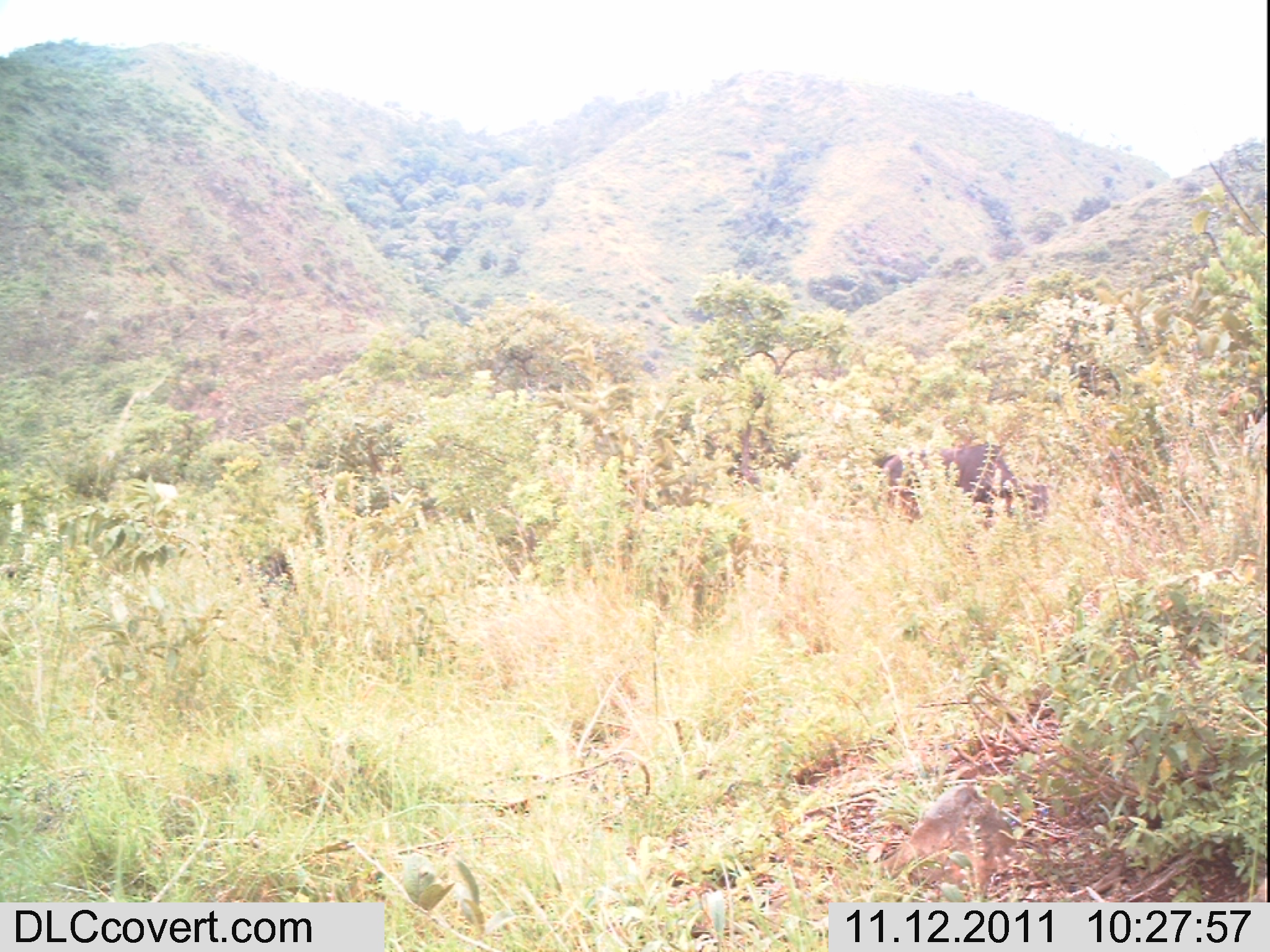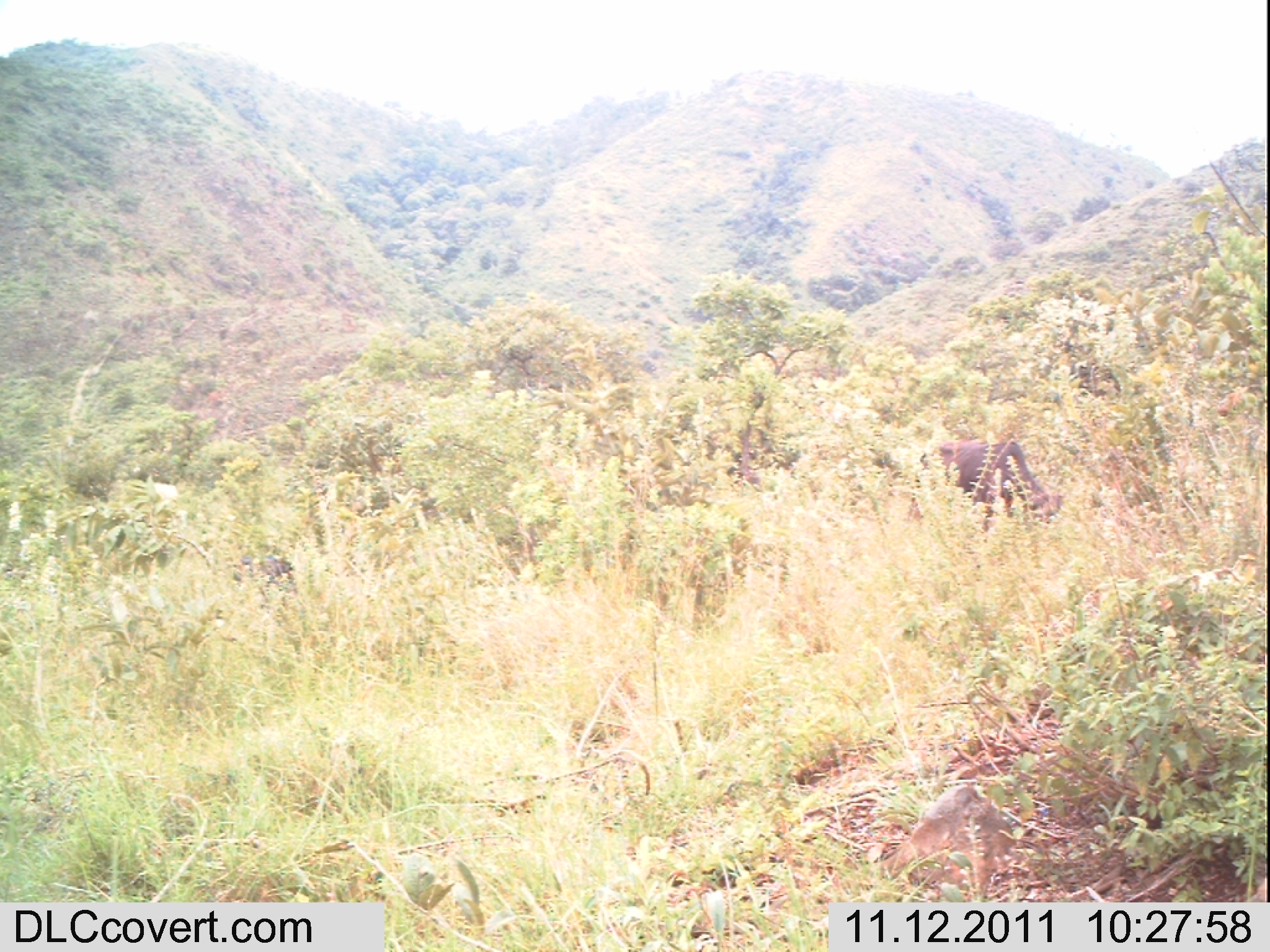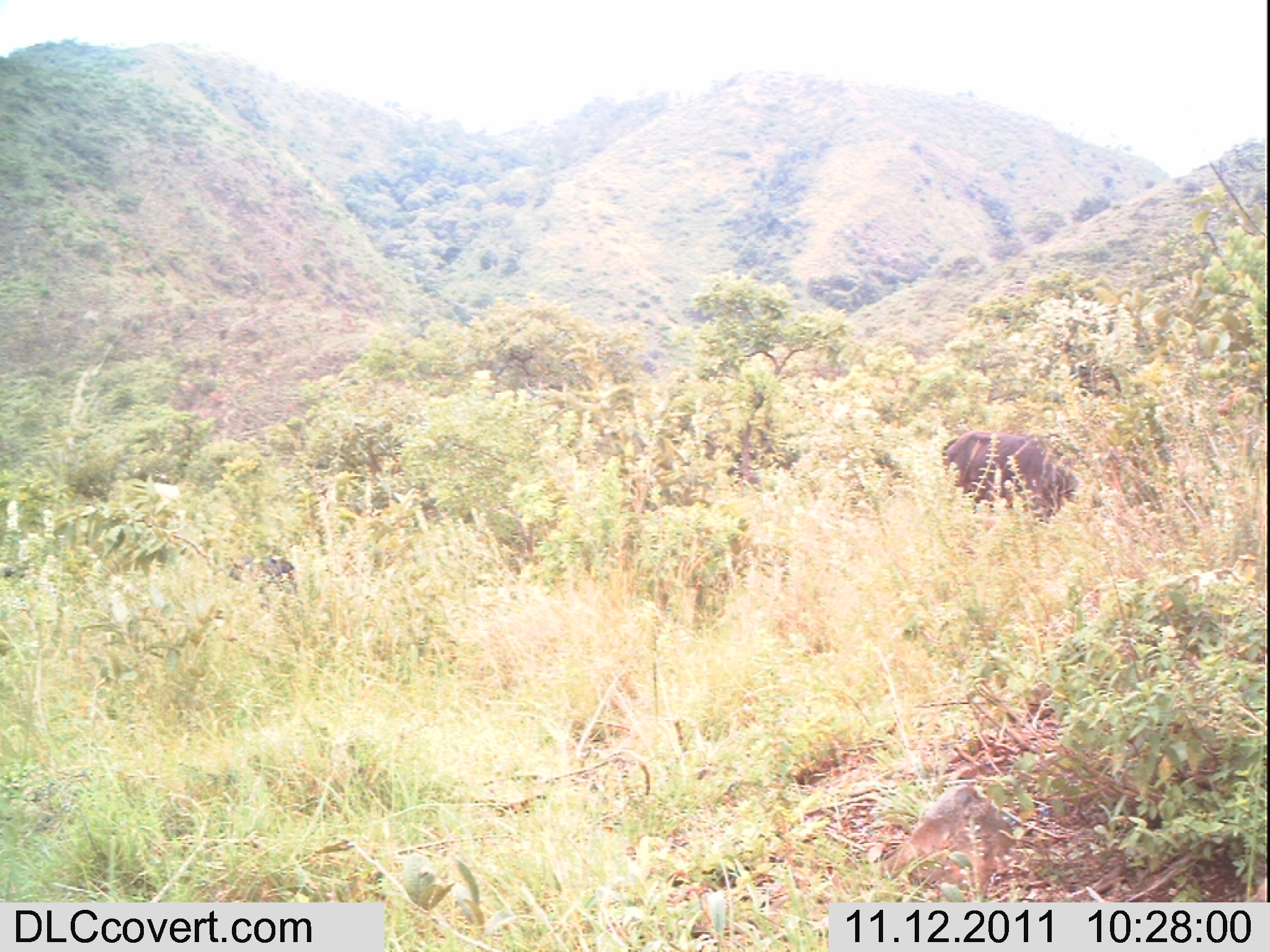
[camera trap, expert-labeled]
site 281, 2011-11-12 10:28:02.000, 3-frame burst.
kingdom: Animalia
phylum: Chordata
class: Mammalia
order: Artiodactyla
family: Bovidae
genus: Bos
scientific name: Bos taurus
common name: domestic cattle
Bos taurus (domestic cattle), count 1.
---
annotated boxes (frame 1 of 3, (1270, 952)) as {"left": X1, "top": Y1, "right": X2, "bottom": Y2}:
bos taurus: {"left": 877, "top": 442, "right": 1048, "bottom": 532}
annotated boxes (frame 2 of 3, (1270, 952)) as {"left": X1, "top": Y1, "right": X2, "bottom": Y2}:
bos taurus: {"left": 908, "top": 438, "right": 1065, "bottom": 534}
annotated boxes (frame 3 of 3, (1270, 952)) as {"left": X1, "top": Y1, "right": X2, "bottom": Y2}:
bos taurus: {"left": 941, "top": 432, "right": 1078, "bottom": 524}; {"left": 230, "top": 556, "right": 297, "bottom": 612}